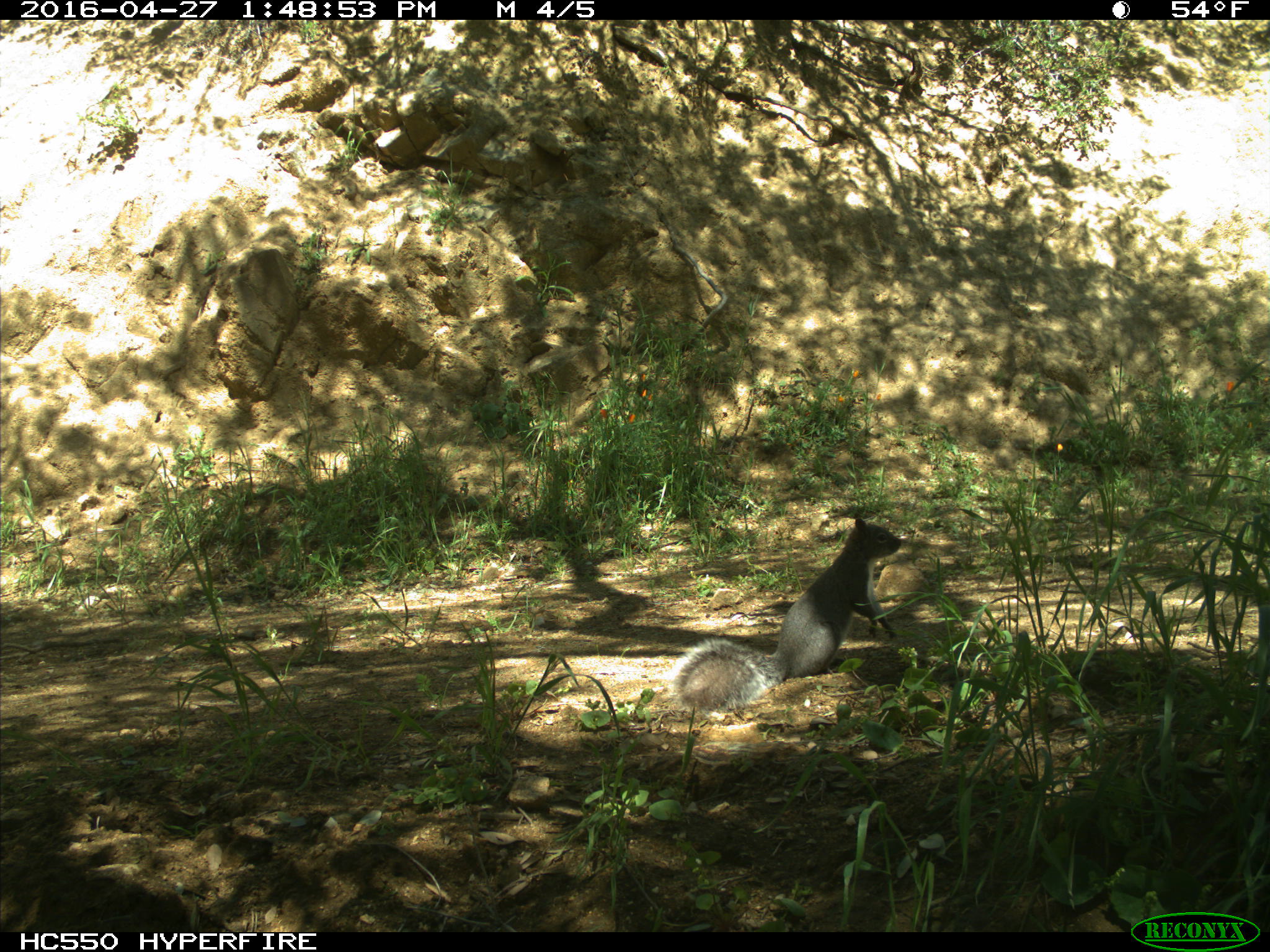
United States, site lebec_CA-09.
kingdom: Animalia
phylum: Chordata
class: Mammalia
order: Rodentia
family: Sciuridae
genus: Sciurus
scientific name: Sciurus carolinensis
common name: eastern gray squirrel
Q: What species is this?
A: Sciurus carolinensis (eastern gray squirrel).